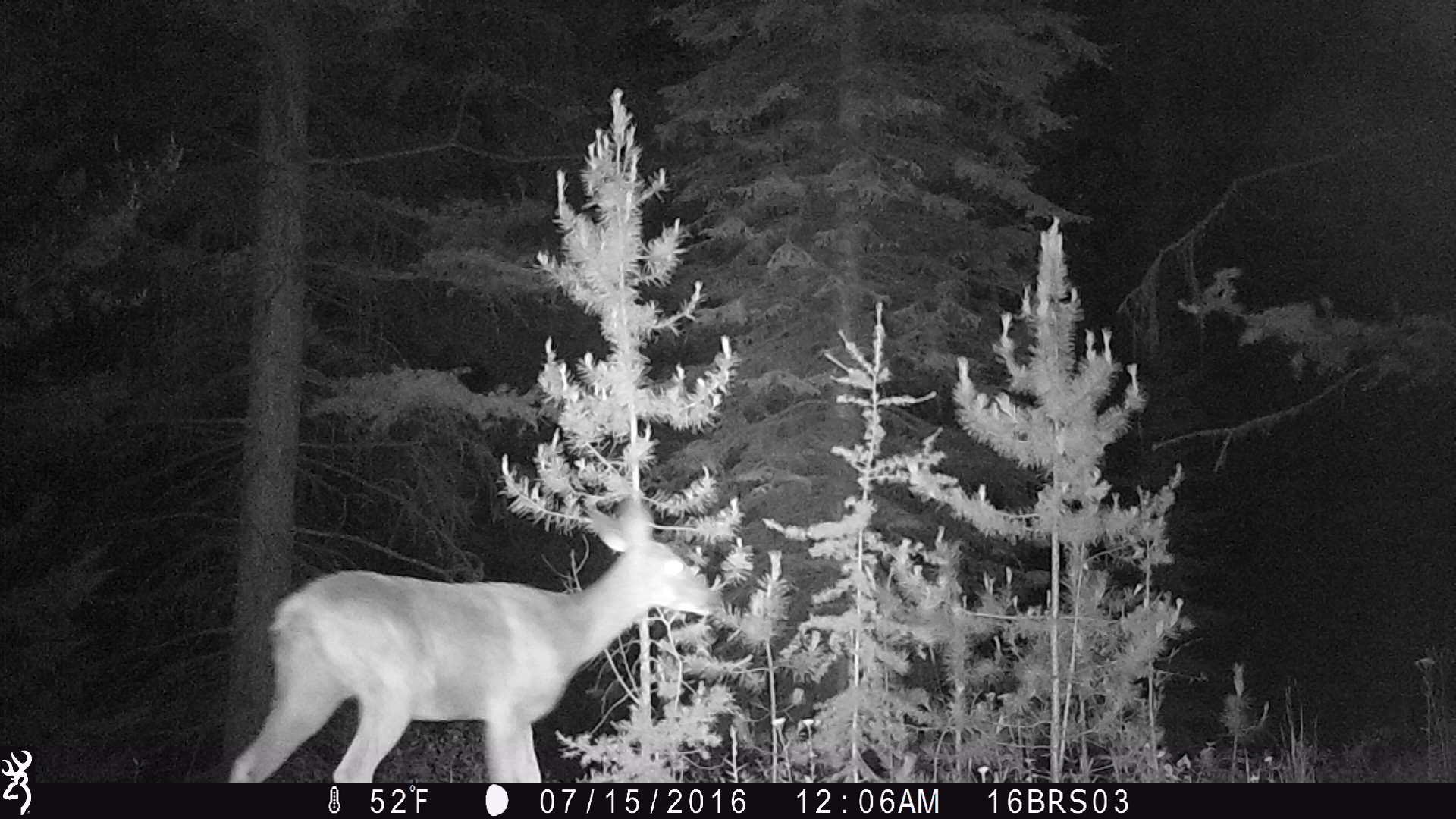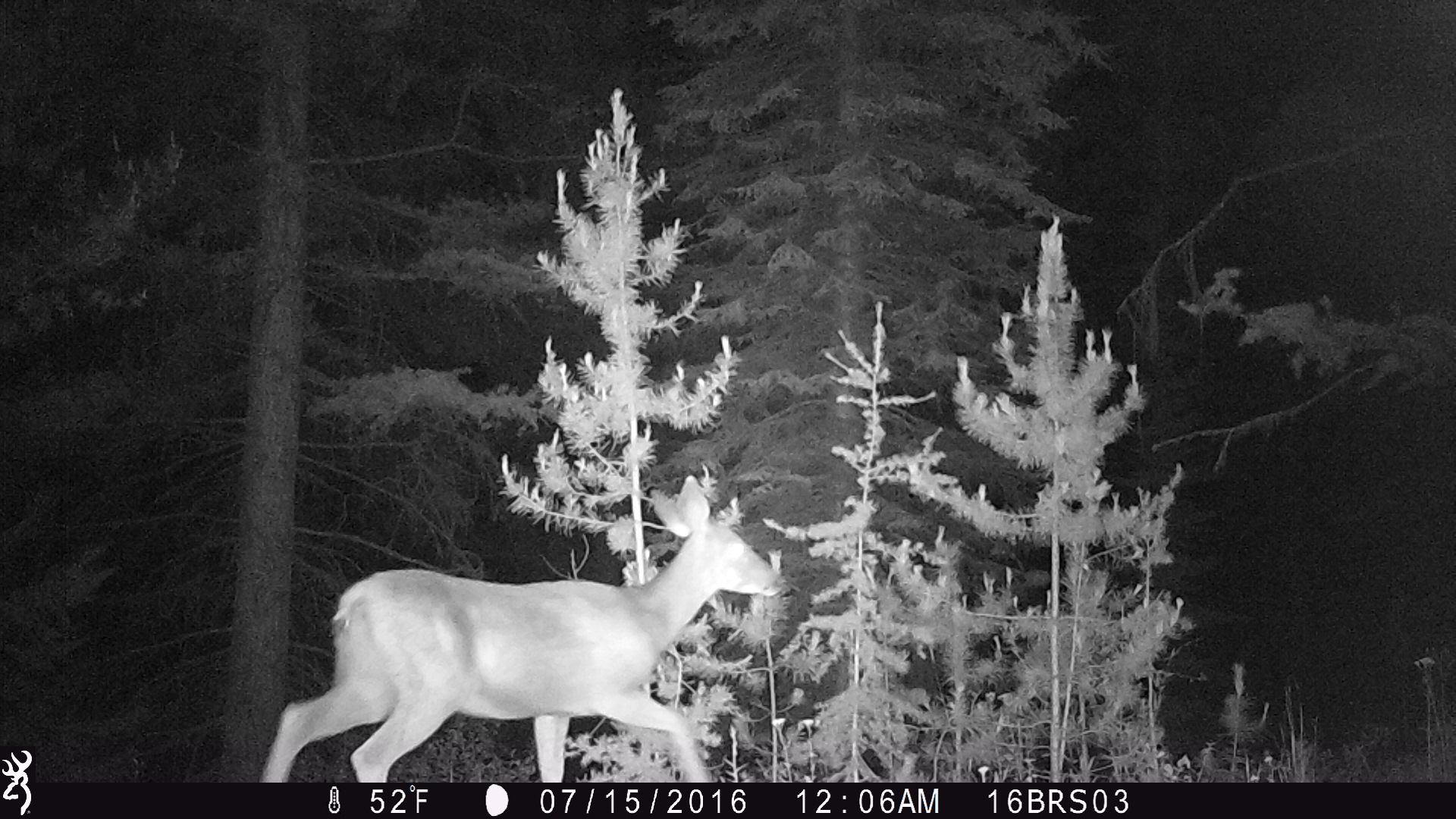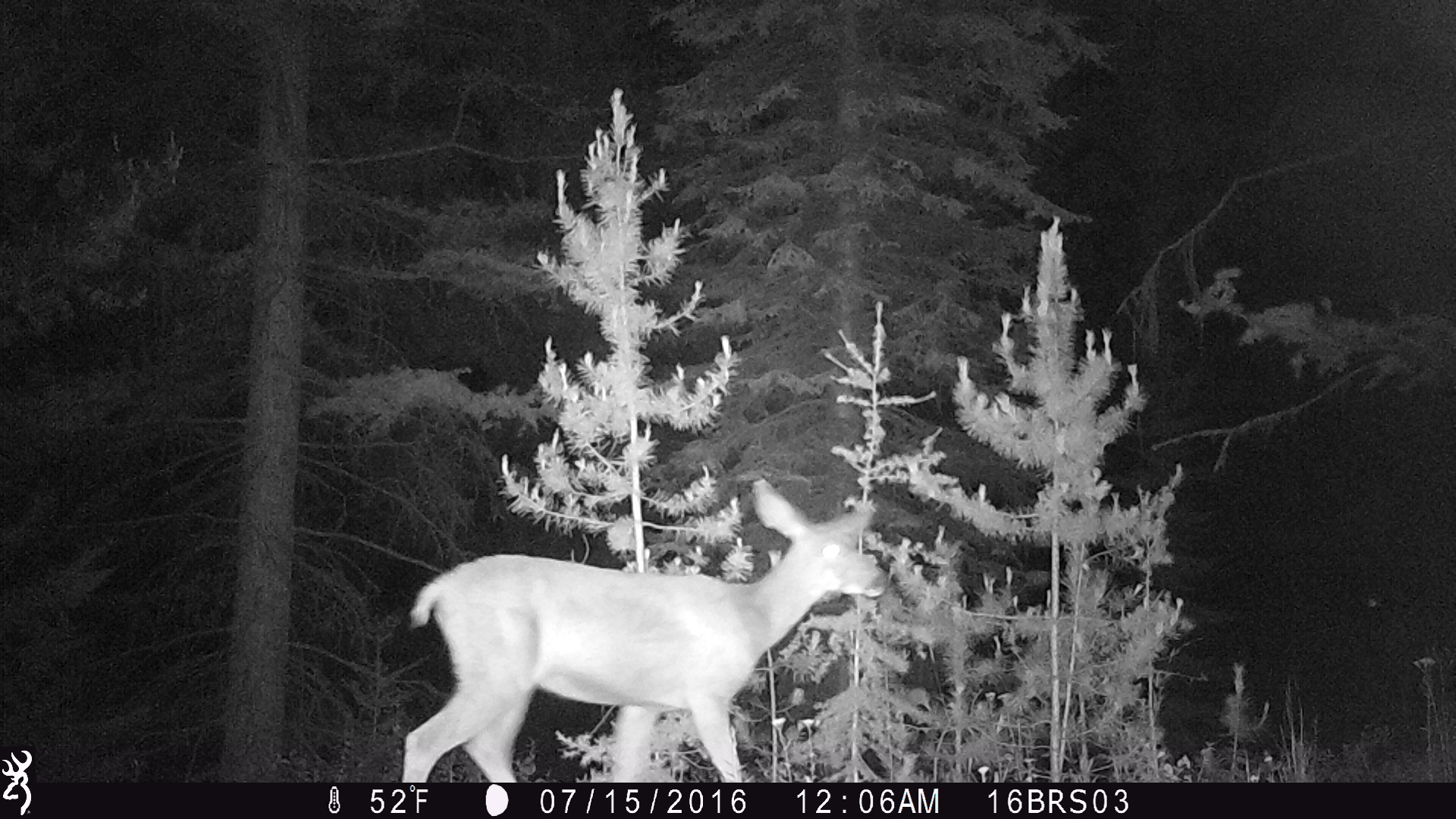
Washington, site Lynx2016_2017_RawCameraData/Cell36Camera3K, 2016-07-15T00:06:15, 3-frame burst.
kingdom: Animalia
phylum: Chordata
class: Mammalia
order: Artiodactyla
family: Cervidae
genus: Odocoileus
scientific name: Odocoileus hemionus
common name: mule deer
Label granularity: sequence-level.